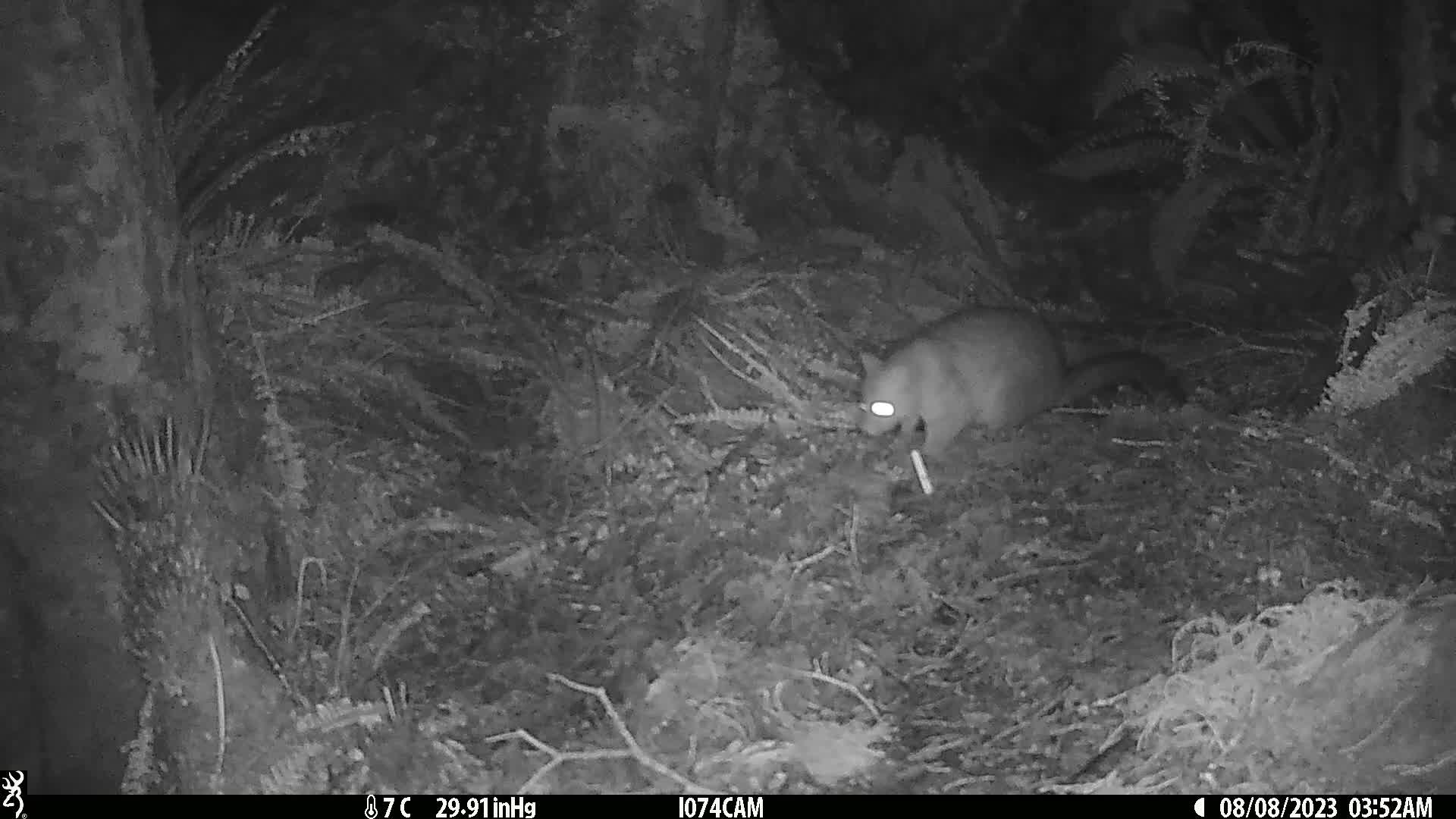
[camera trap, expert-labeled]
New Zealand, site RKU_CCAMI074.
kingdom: Animalia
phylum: Chordata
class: Mammalia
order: Diprotodontia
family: Phalangeridae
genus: Trichosurus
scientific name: Trichosurus vulpecula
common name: common brushtail possum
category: possum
Possum (common brushtail possum) (Trichosurus vulpecula).